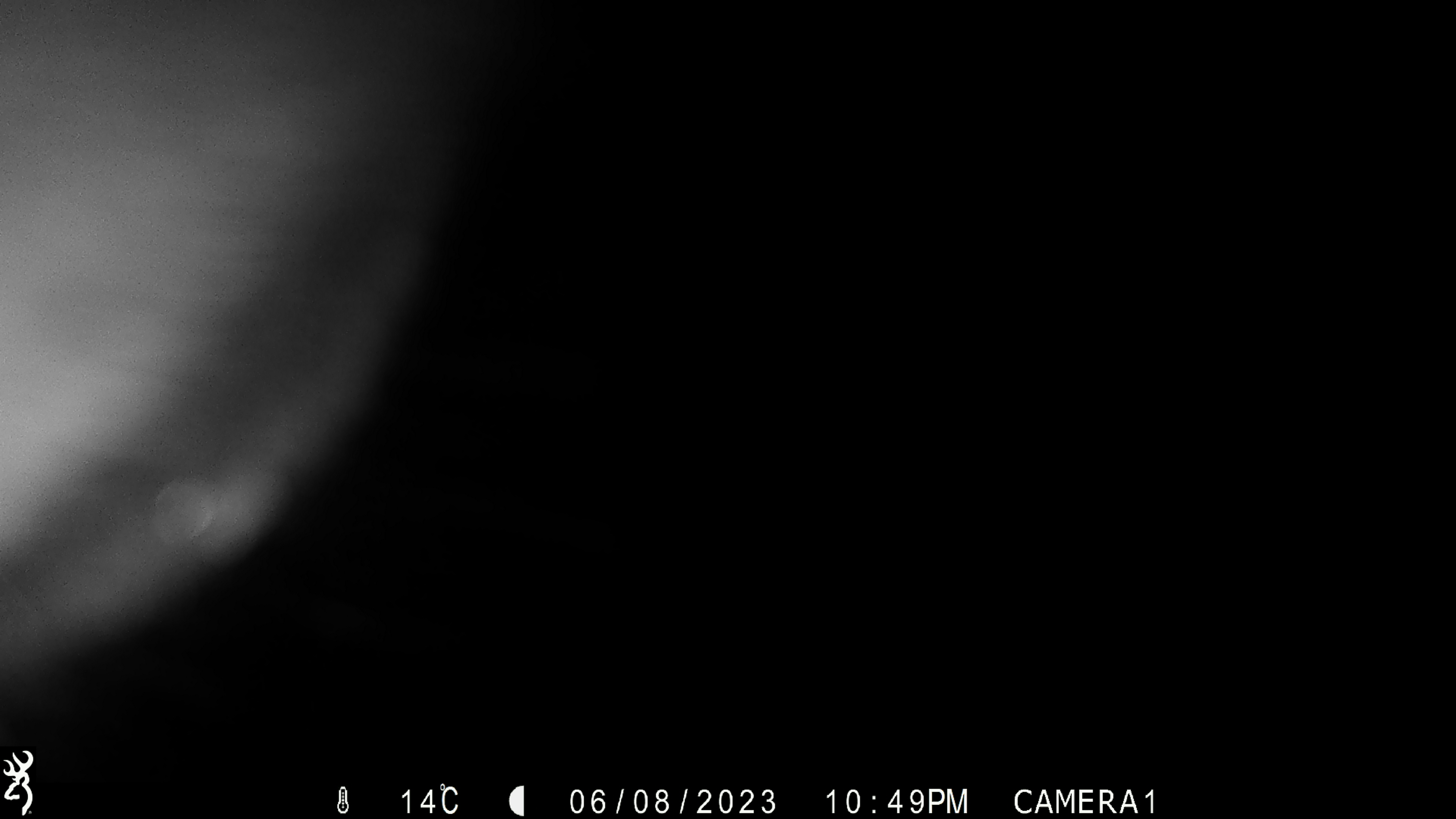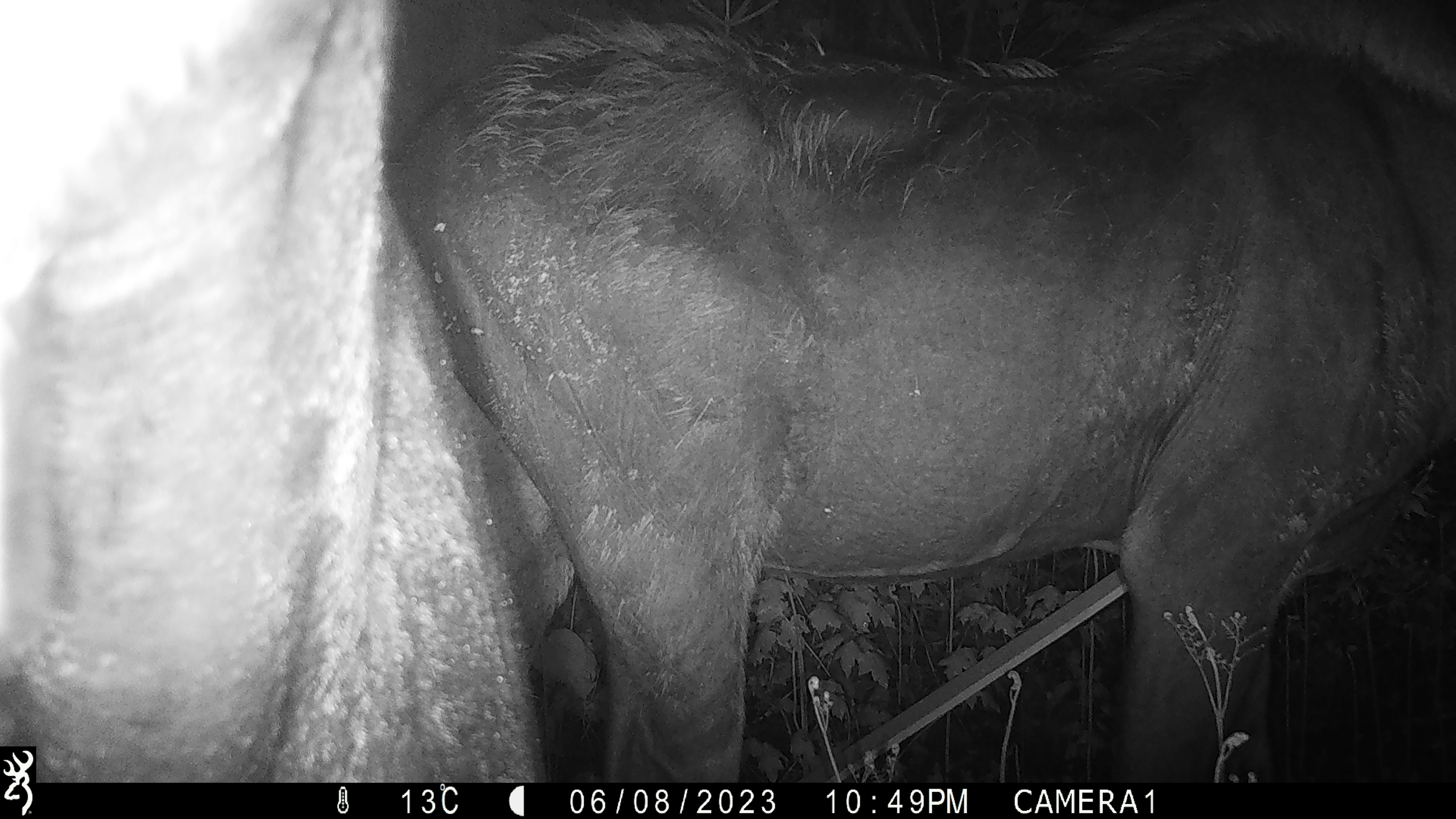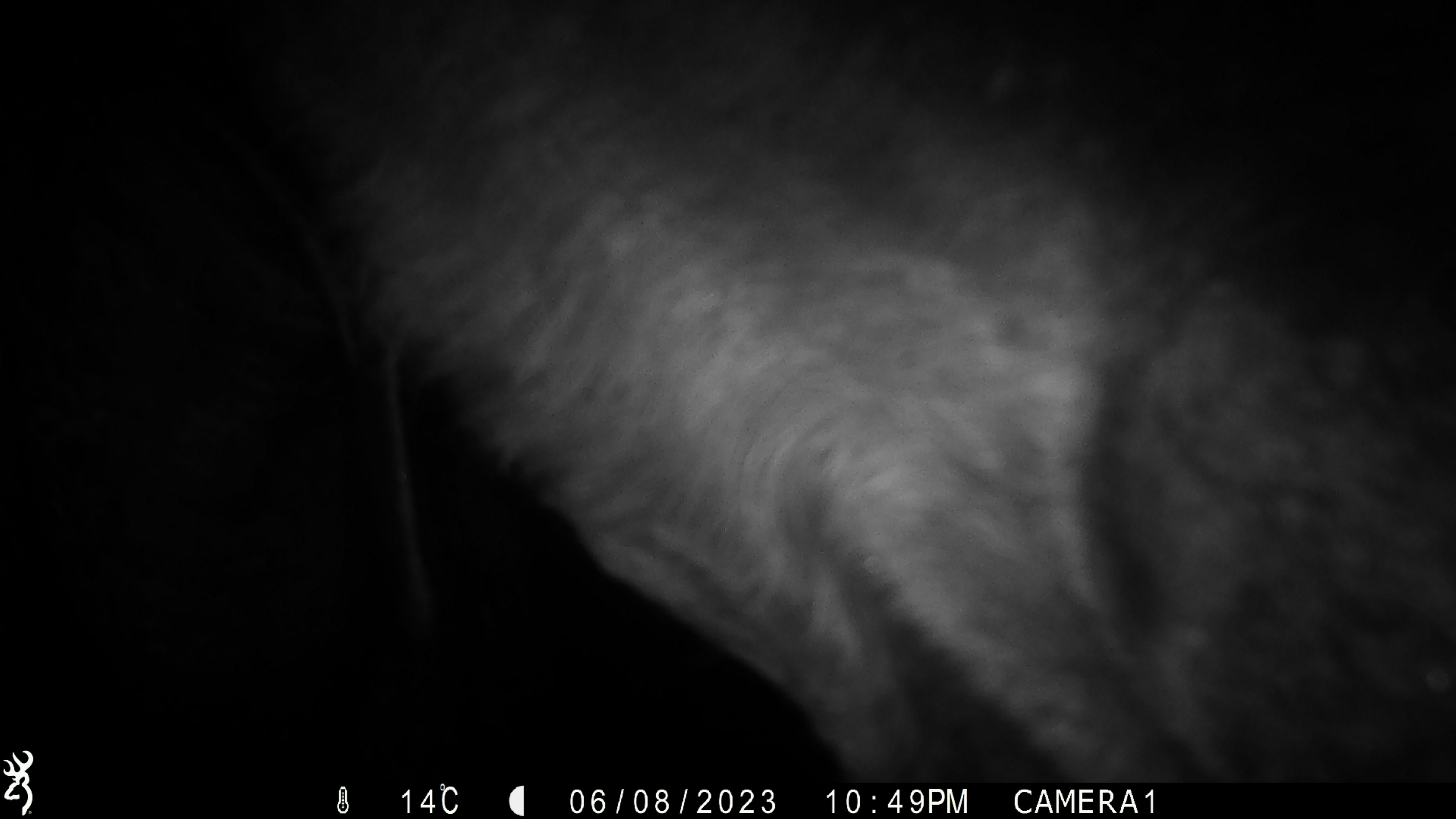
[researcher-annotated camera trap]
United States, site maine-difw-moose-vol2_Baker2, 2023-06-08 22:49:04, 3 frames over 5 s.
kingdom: Animalia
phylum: Chordata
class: Mammalia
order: Artiodactyla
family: Cervidae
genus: Alces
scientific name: Alces alces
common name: moose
Moose (Alces alces).